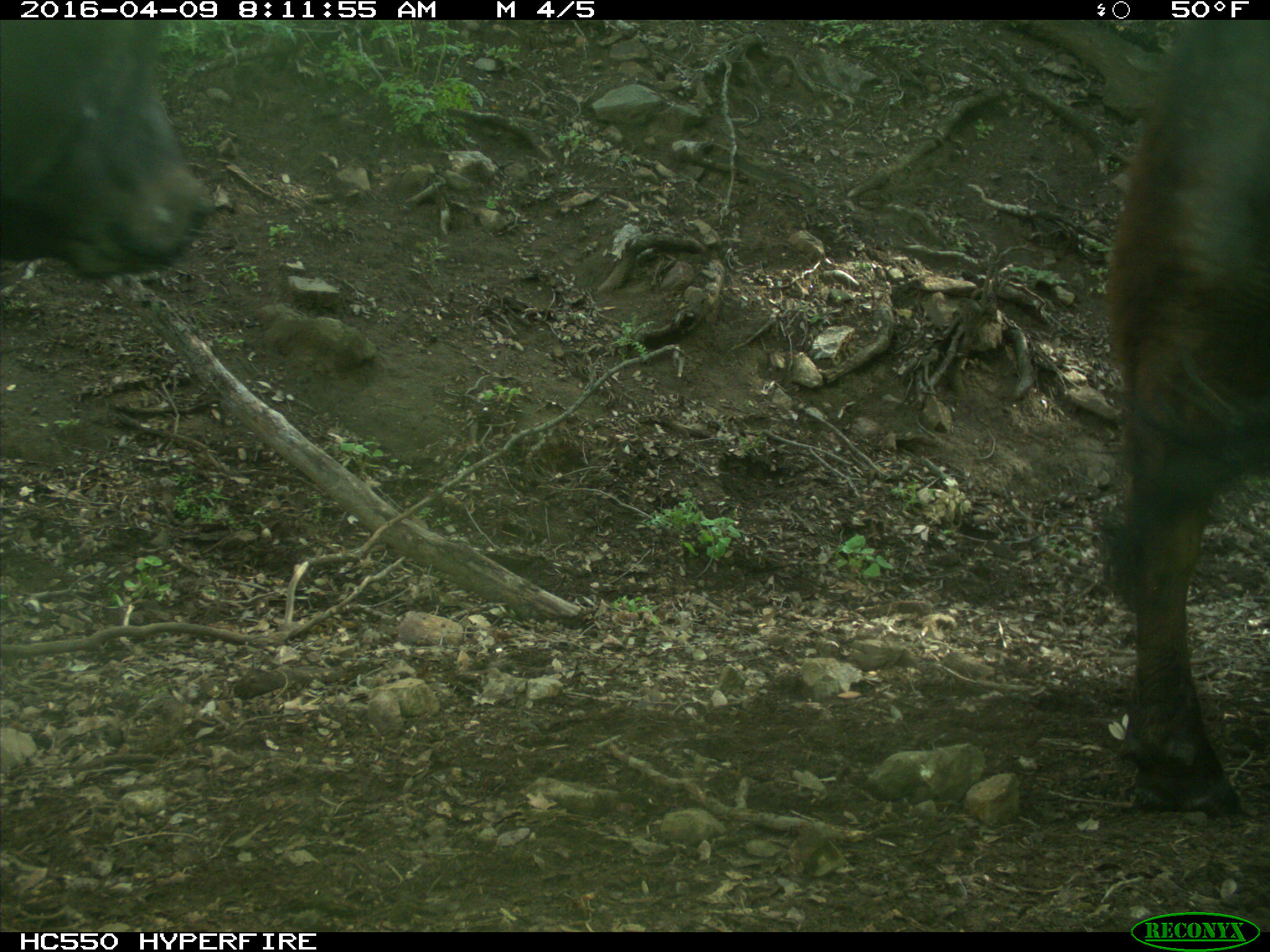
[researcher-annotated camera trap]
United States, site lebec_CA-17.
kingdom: Animalia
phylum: Chordata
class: Mammalia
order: Artiodactyla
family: Bovidae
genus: Bos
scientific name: Bos taurus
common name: domestic cow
Bos taurus (domestic cow).